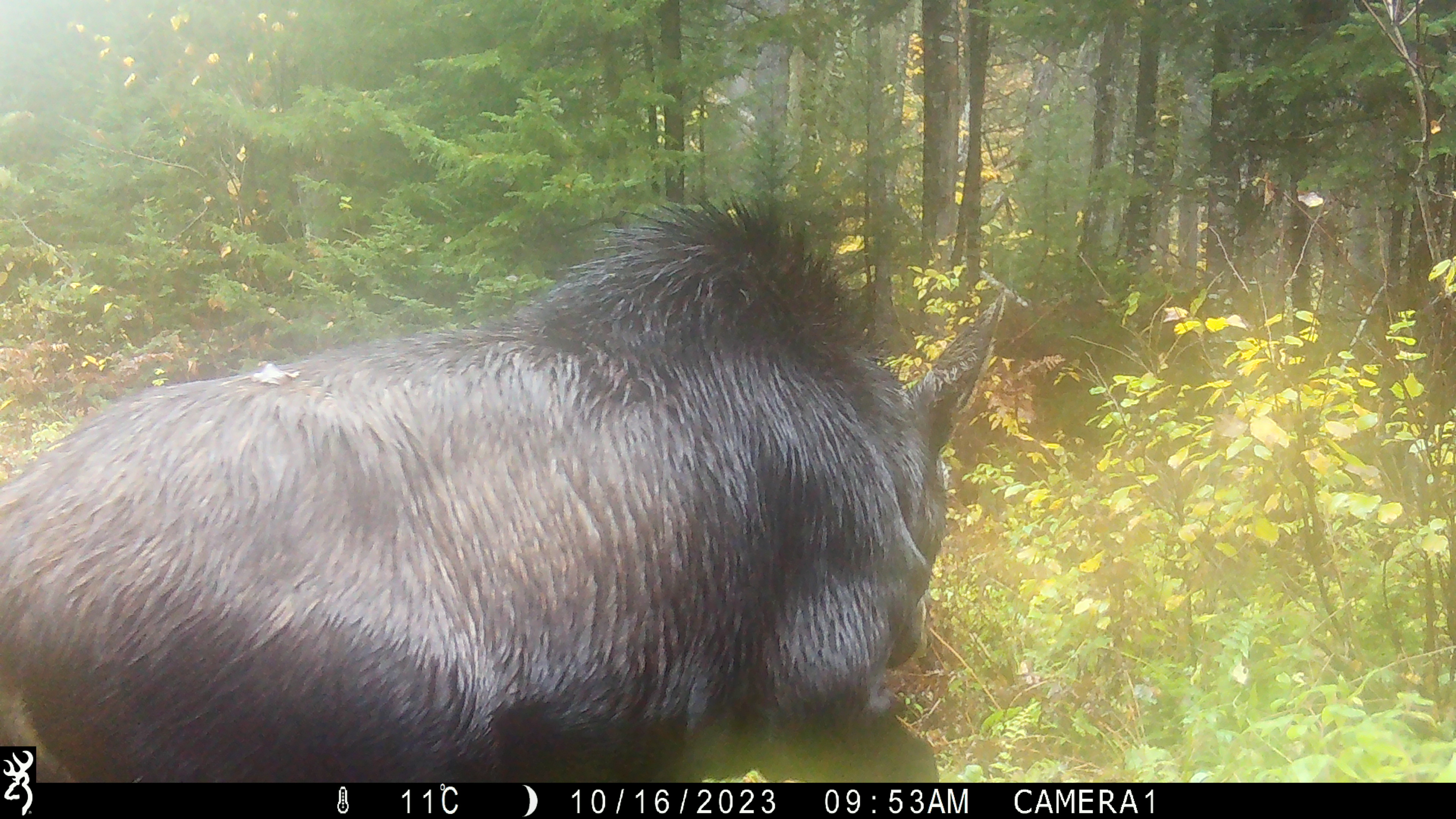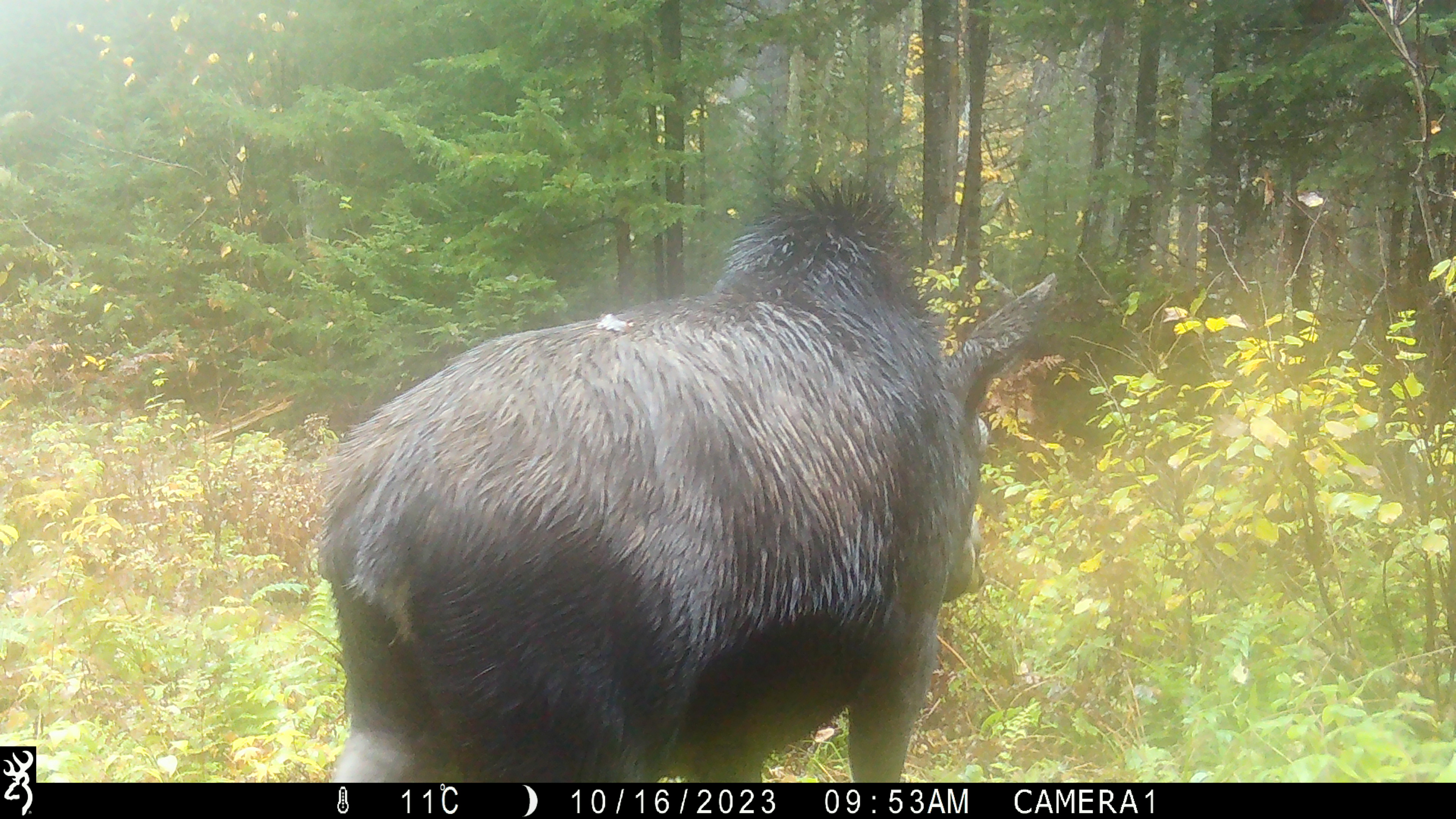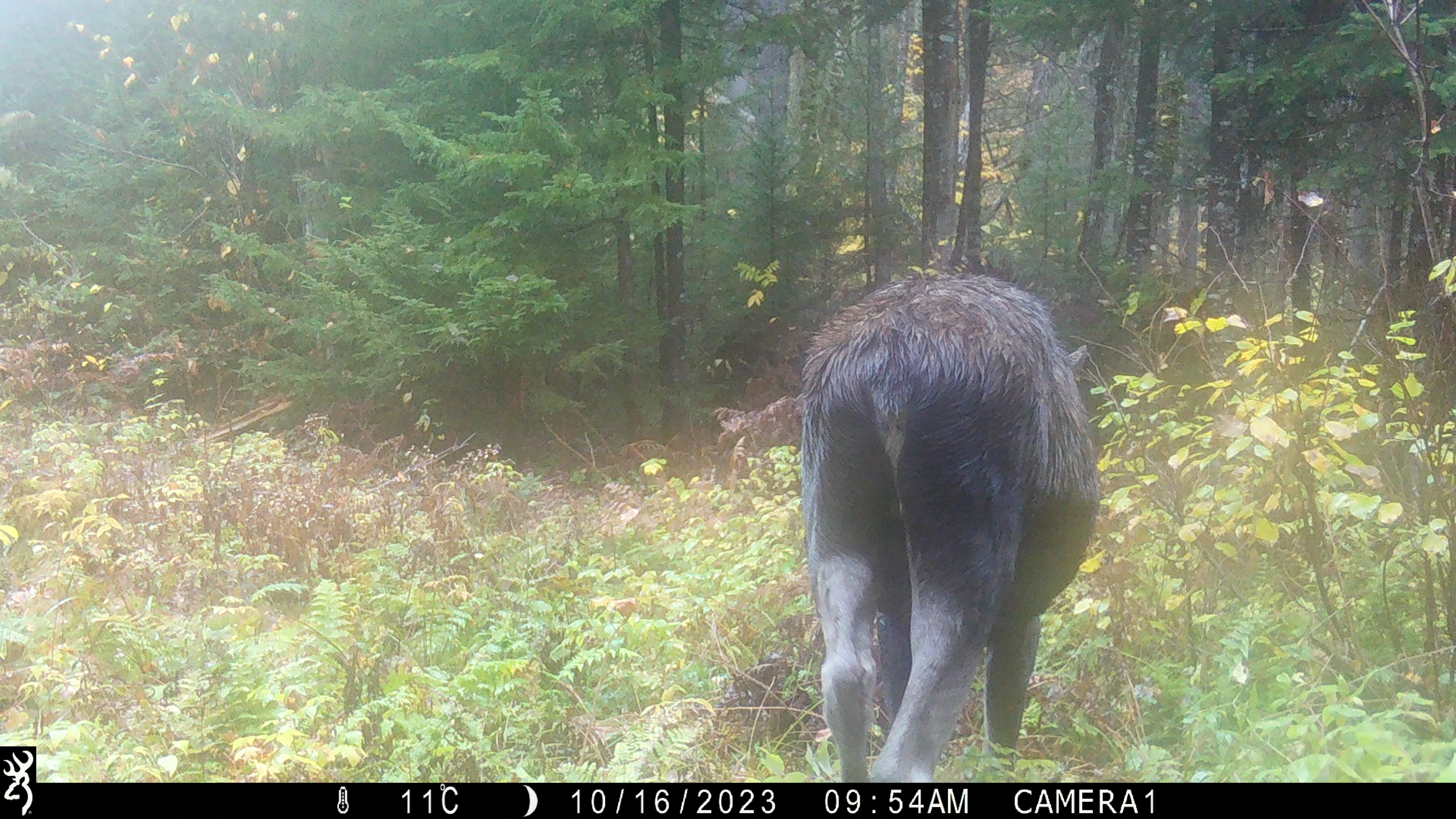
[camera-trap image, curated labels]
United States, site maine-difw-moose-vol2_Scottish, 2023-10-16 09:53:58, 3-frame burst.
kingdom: Animalia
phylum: Chordata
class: Mammalia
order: Artiodactyla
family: Cervidae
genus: Alces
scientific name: Alces alces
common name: moose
Moose (Alces alces).